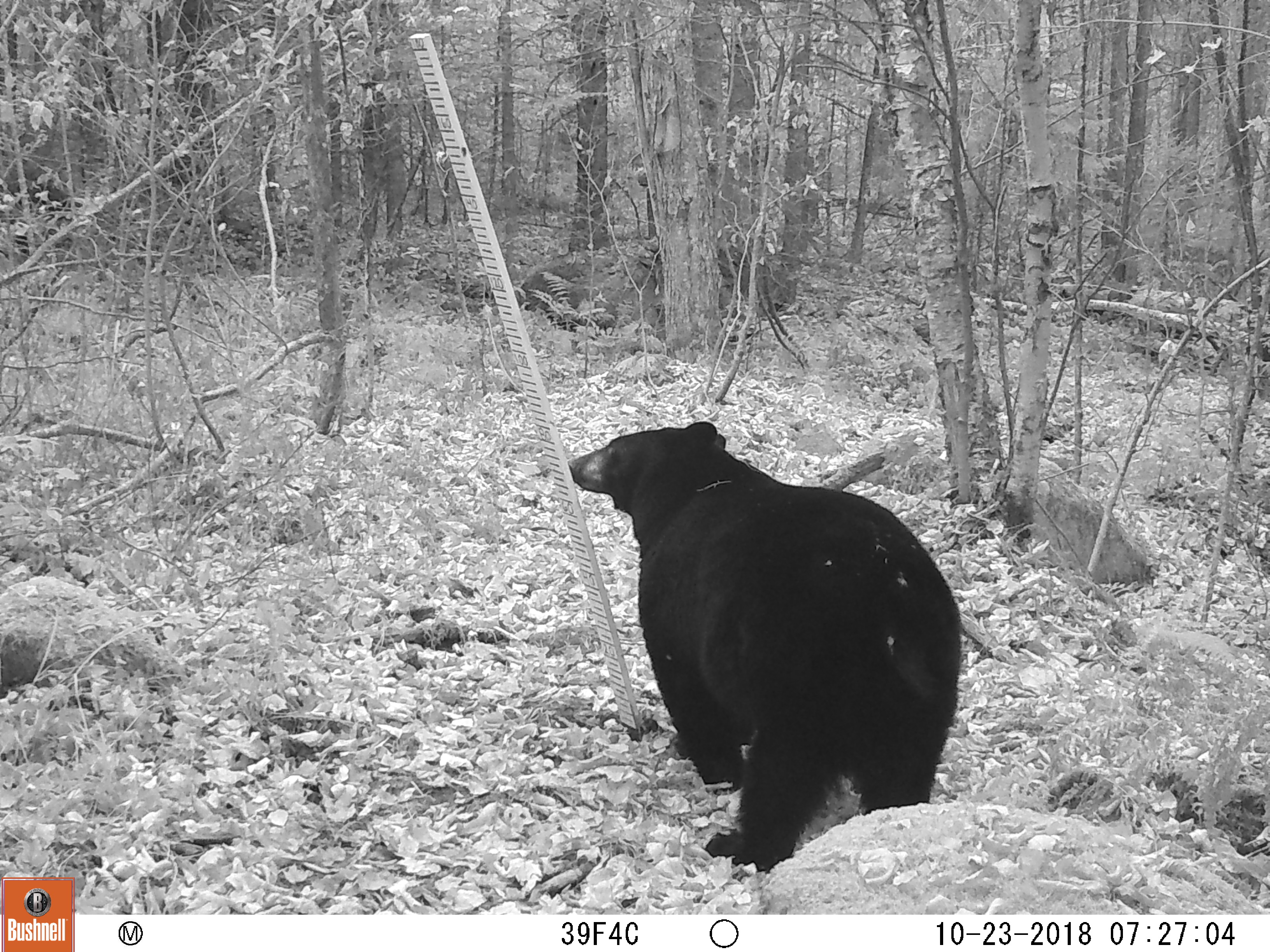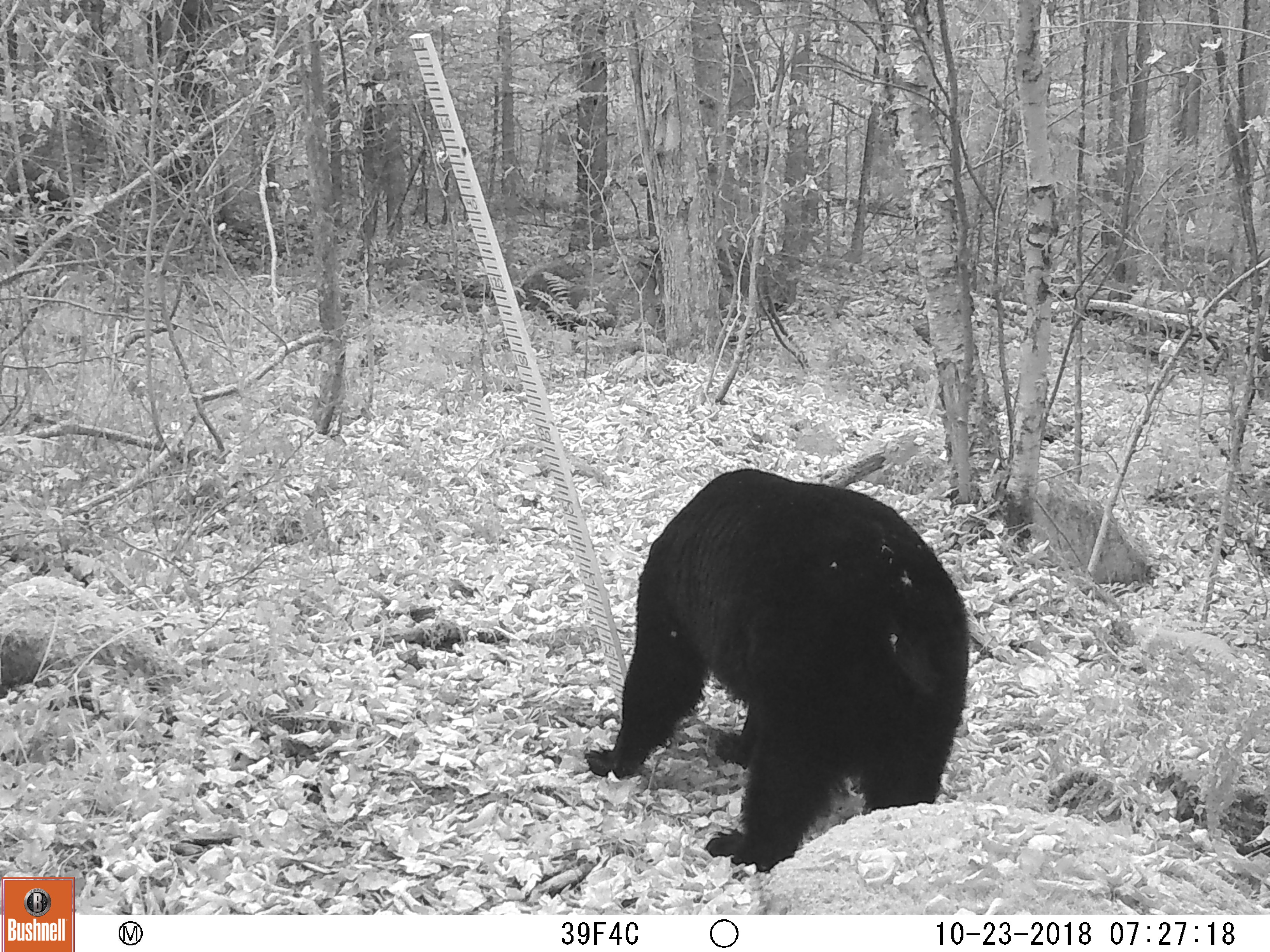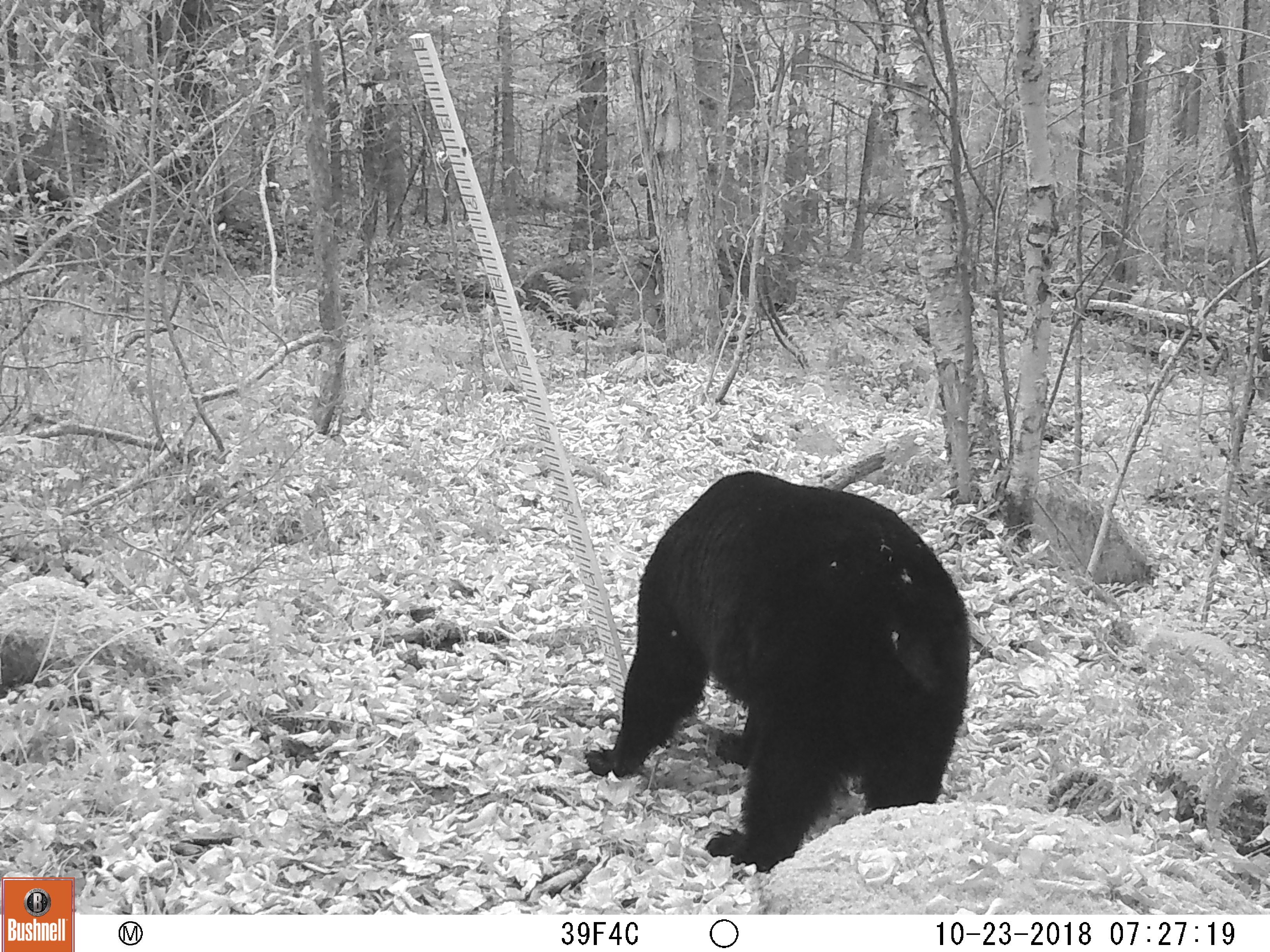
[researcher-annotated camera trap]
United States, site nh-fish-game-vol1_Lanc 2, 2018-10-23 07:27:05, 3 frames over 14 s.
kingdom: Animalia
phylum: Chordata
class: Mammalia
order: Carnivora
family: Ursidae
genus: Ursus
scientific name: Ursus americanus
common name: black bear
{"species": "black bear (Ursus americanus)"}